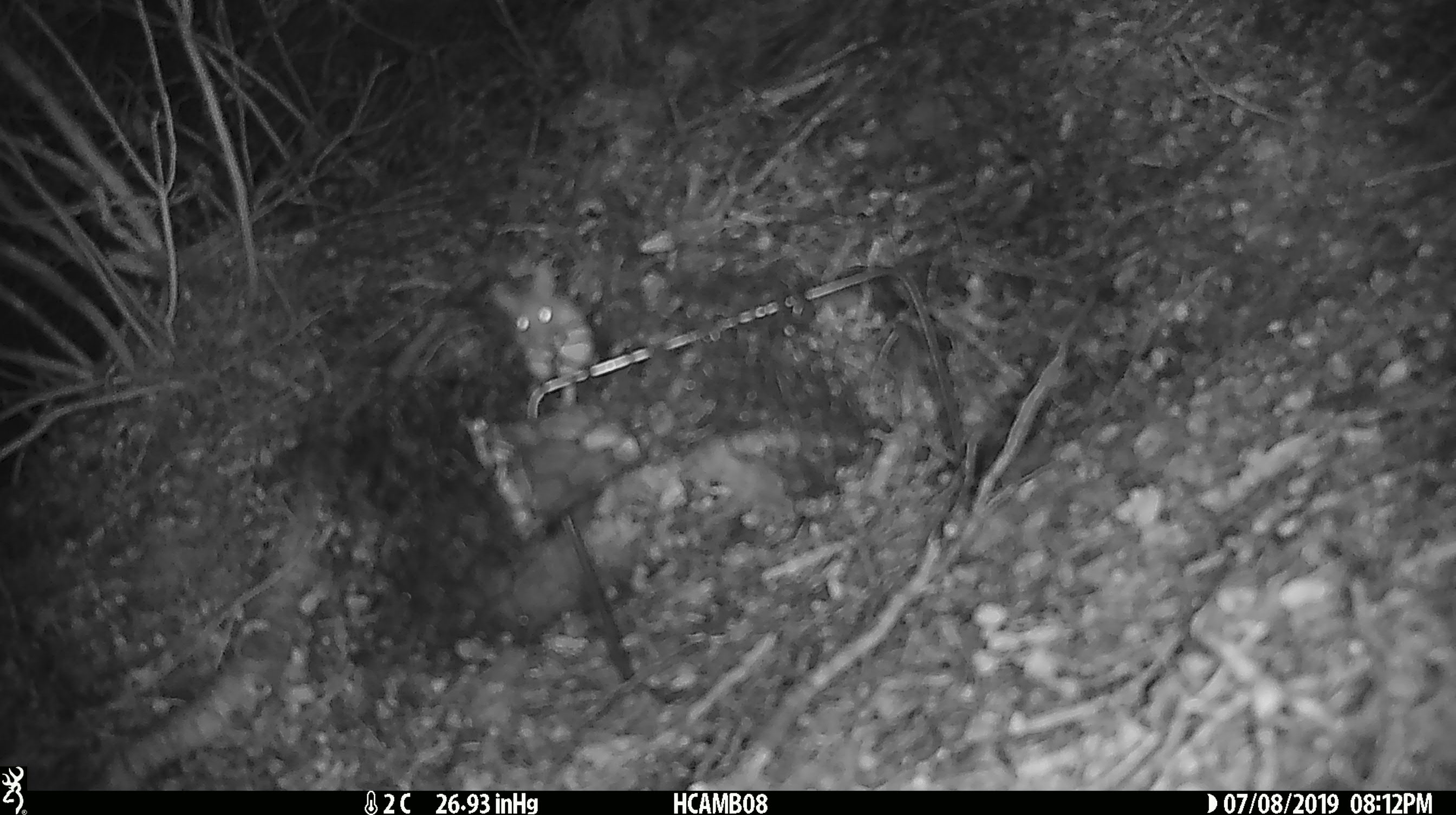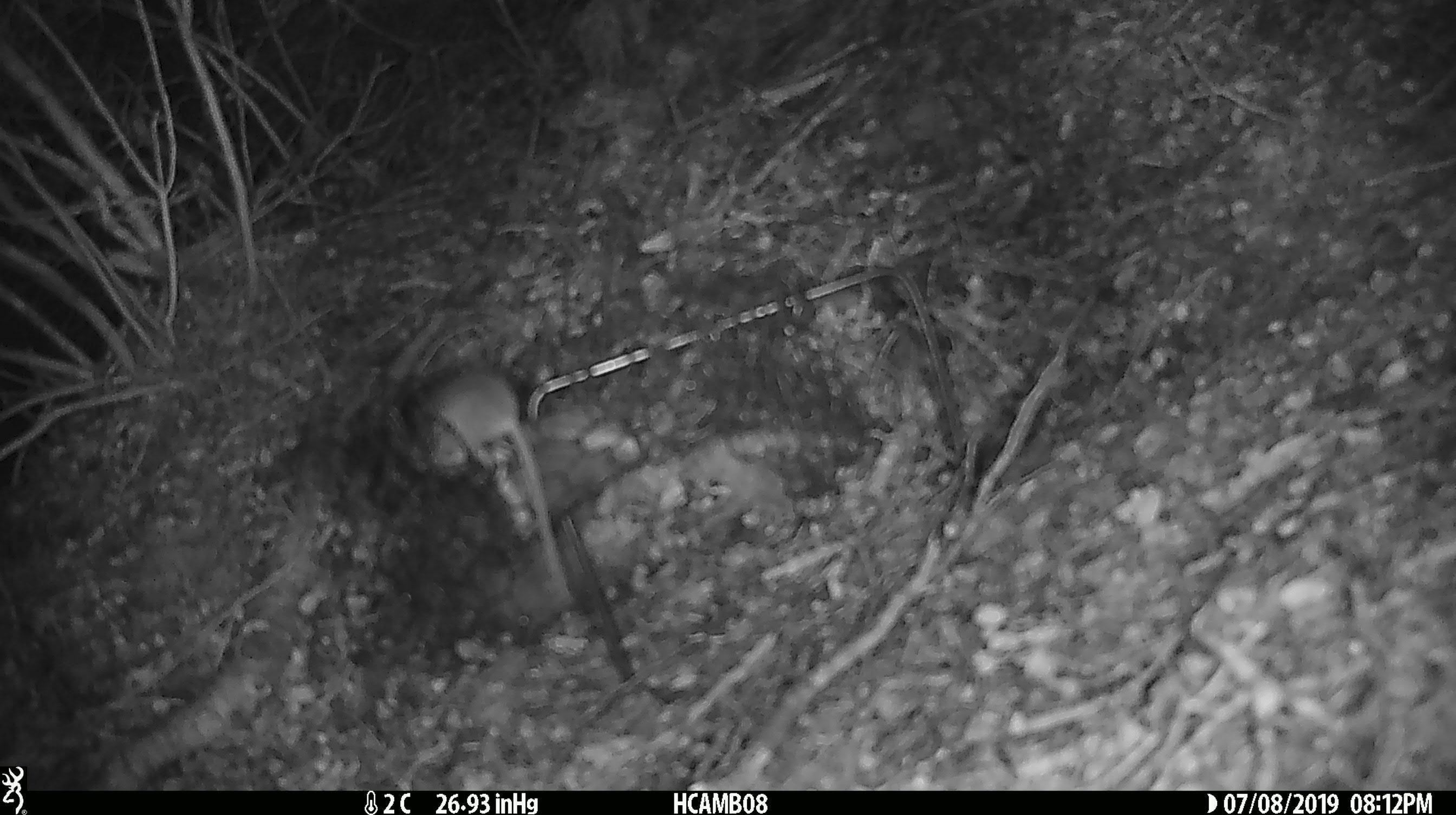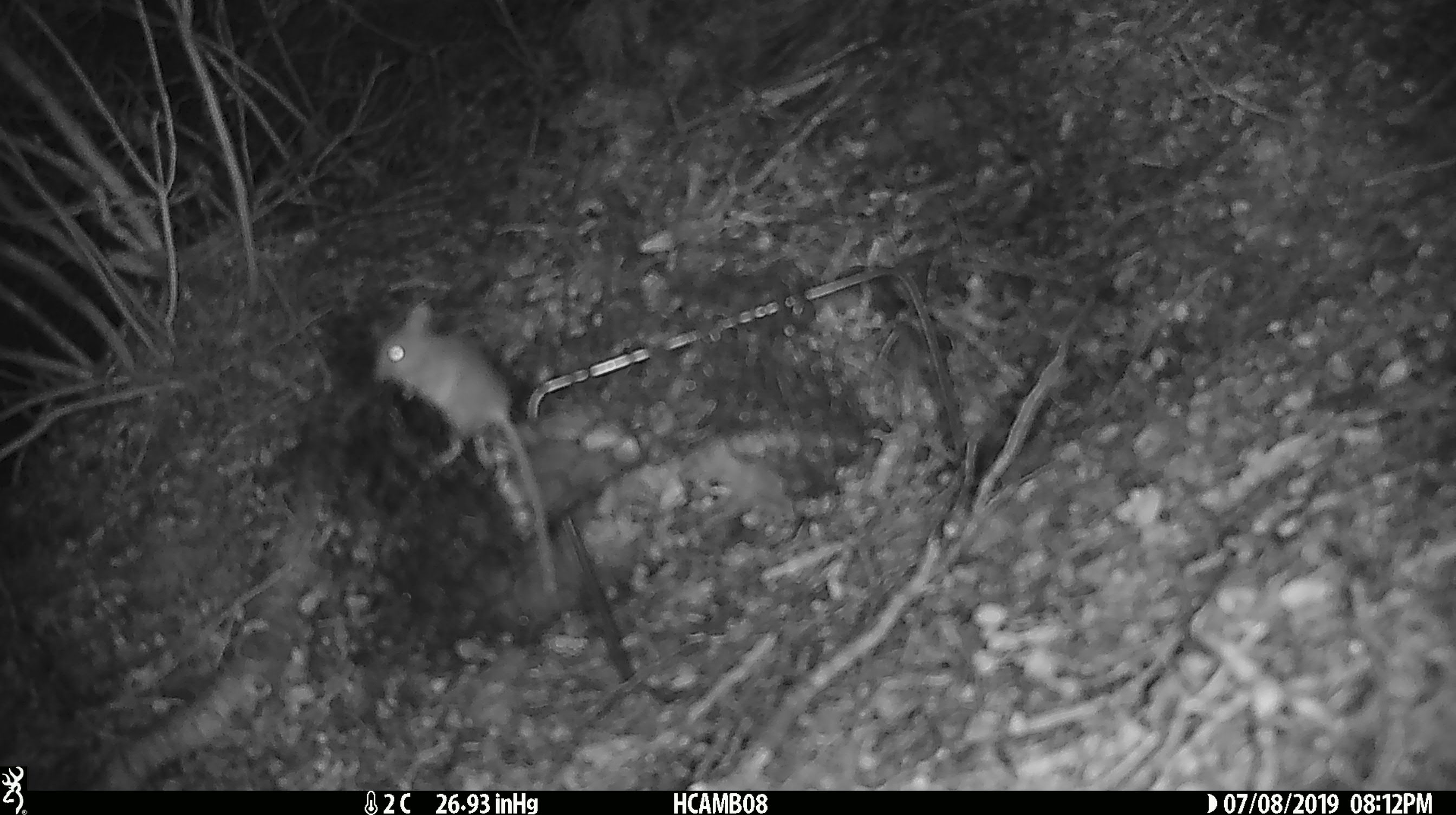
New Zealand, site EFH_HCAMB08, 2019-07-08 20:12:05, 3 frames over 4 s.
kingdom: Animalia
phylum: Chordata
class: Mammalia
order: Rodentia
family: Muridae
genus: Mus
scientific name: Mus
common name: mouse